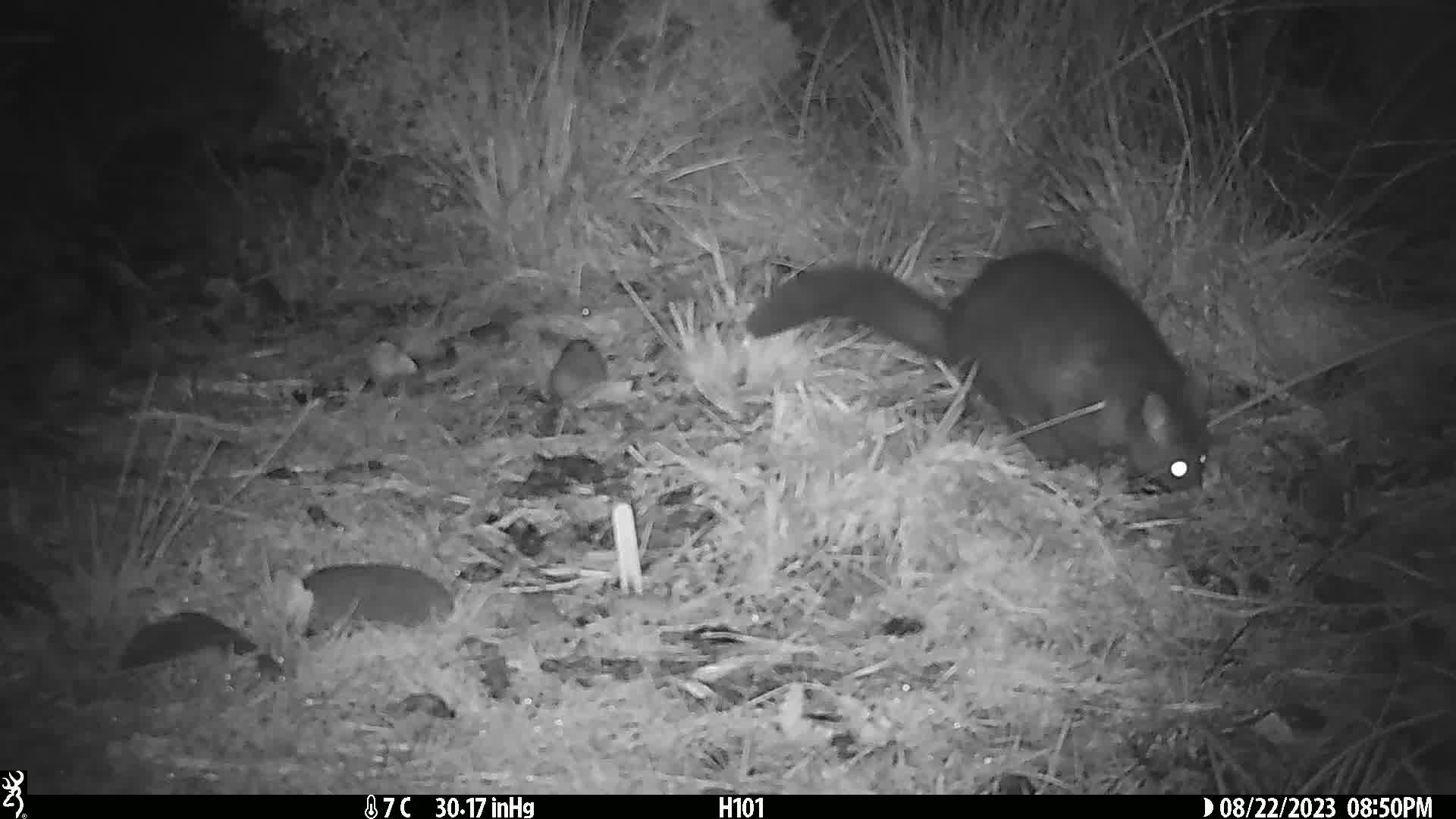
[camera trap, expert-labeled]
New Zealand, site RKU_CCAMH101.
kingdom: Animalia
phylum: Chordata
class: Mammalia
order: Diprotodontia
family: Phalangeridae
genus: Trichosurus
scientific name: Trichosurus vulpecula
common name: common brushtail possum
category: possum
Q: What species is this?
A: Possum (common brushtail possum) (Trichosurus vulpecula).